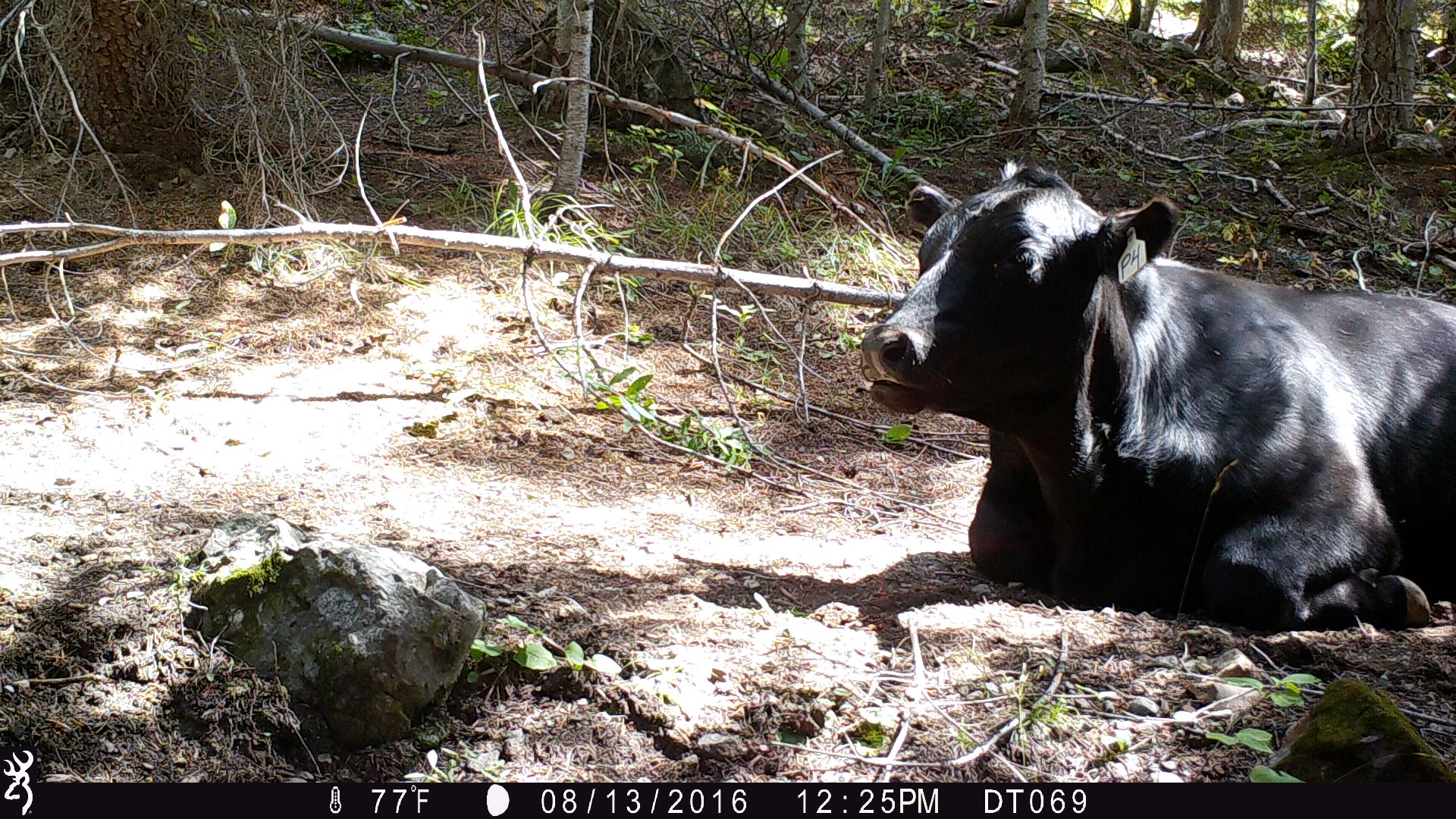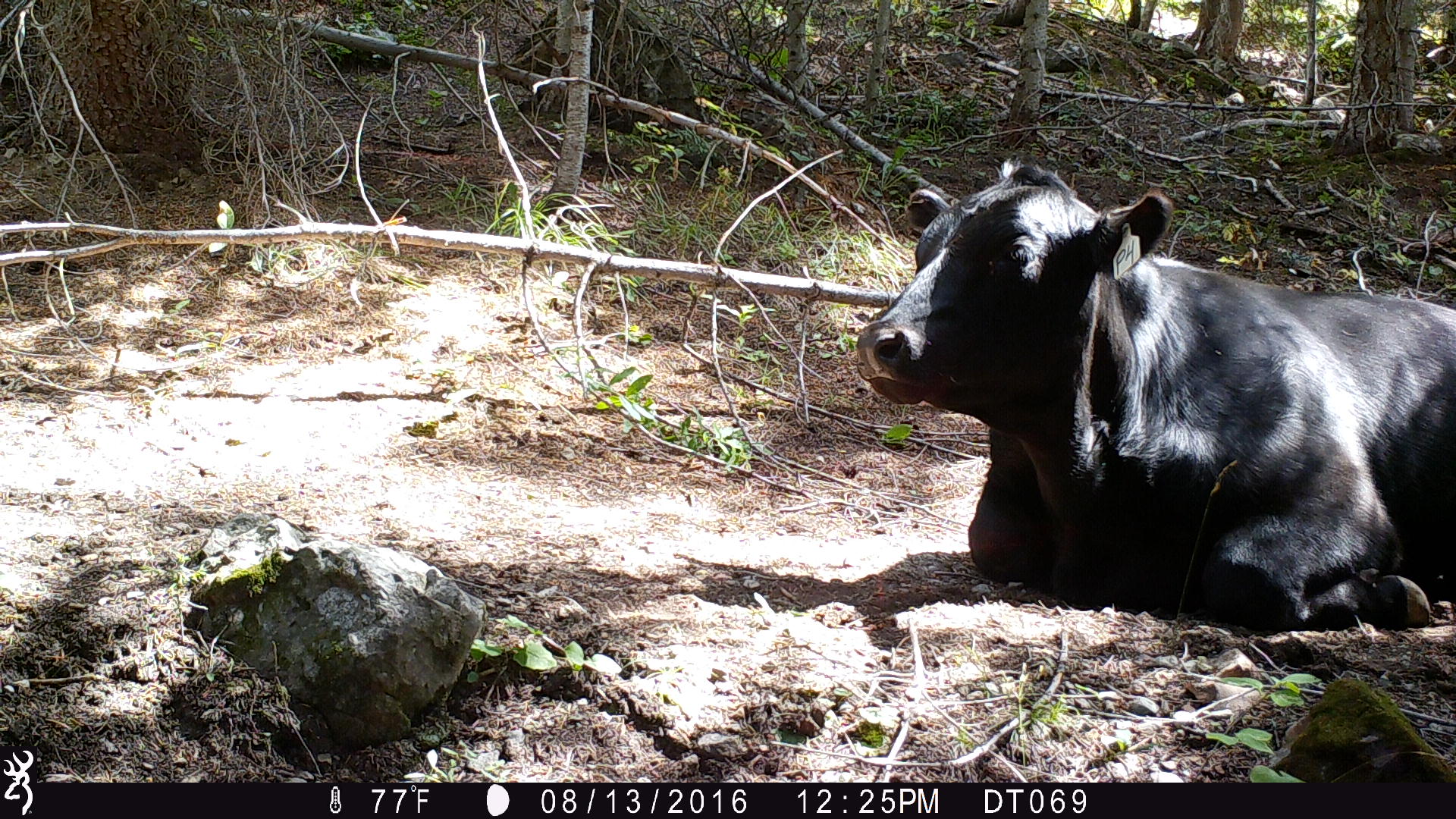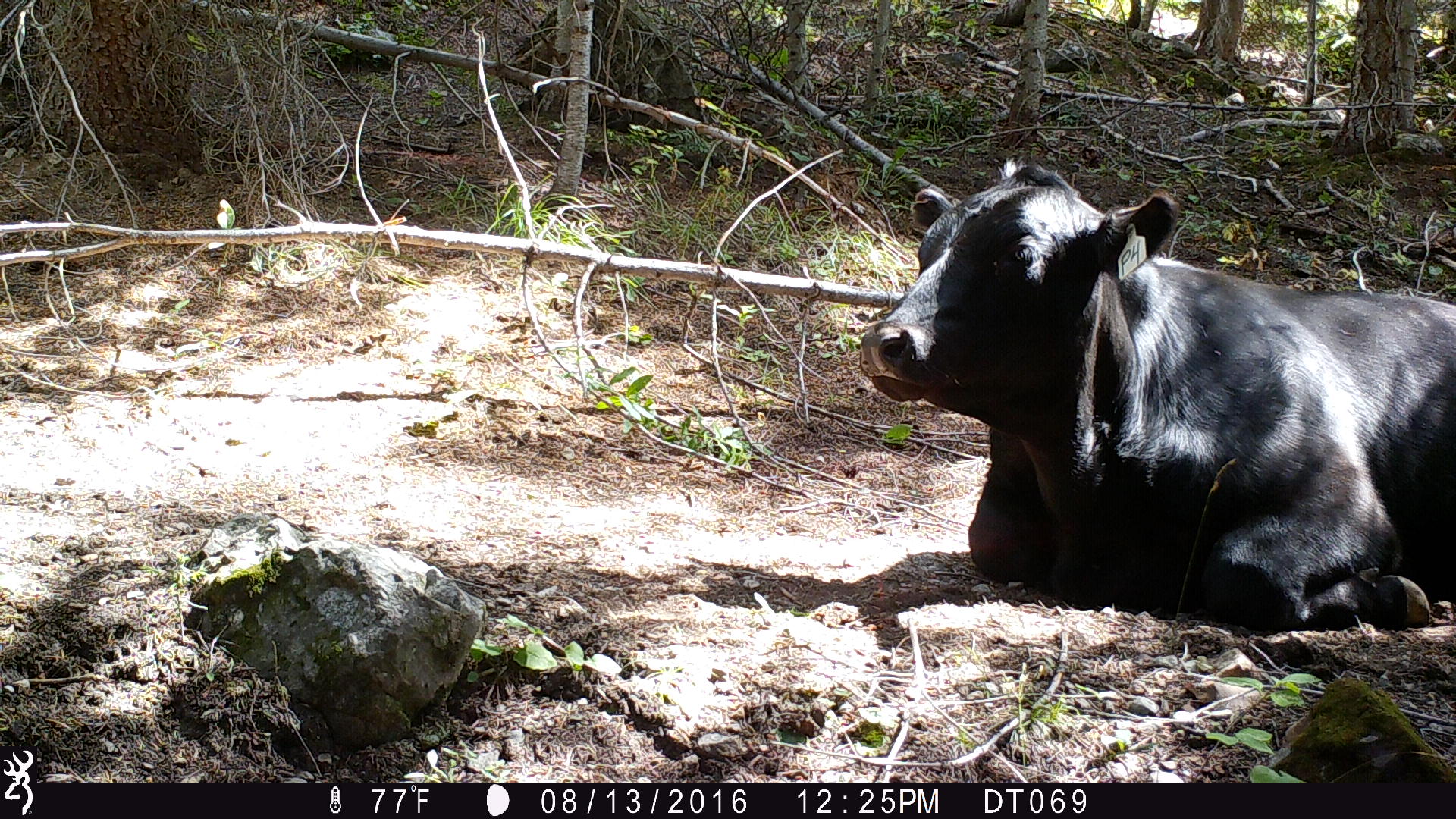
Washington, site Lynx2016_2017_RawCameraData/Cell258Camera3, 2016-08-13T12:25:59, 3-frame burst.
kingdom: Animalia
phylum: Chordata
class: Mammalia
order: Artiodactyla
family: Bovidae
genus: Bos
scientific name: Bos taurus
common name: domestic cattle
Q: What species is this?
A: Domestic cattle (Bos taurus).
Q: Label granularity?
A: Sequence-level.